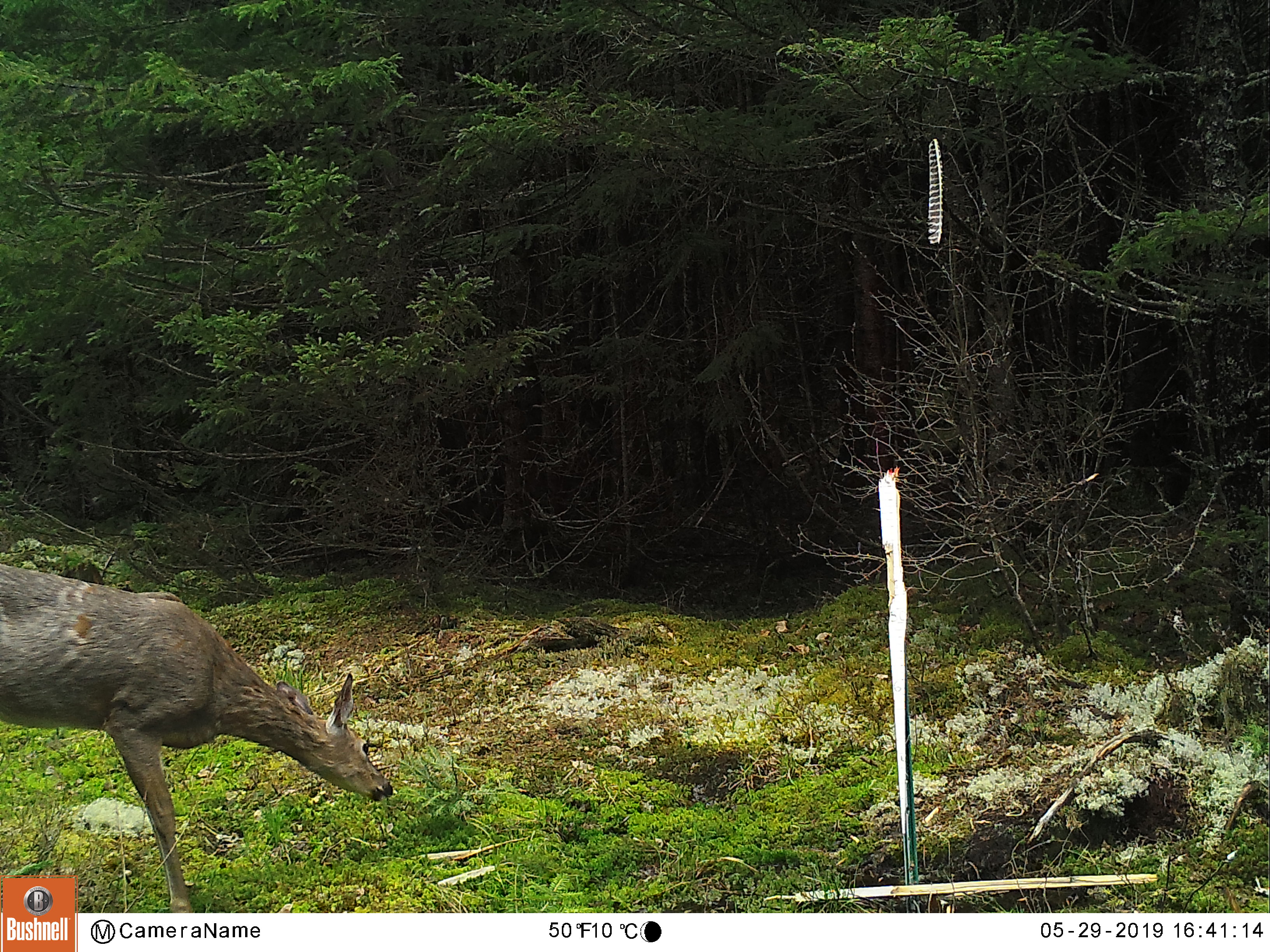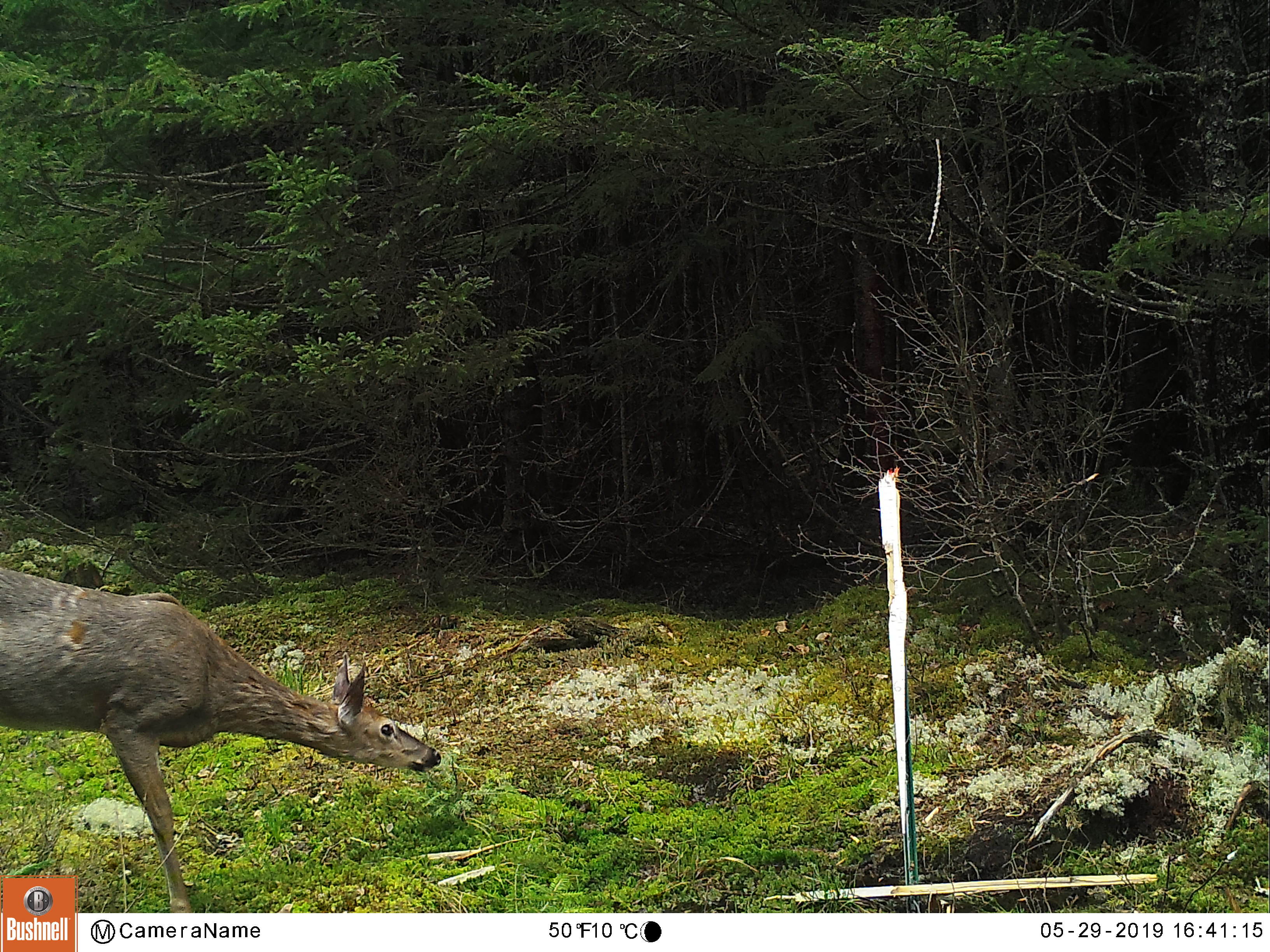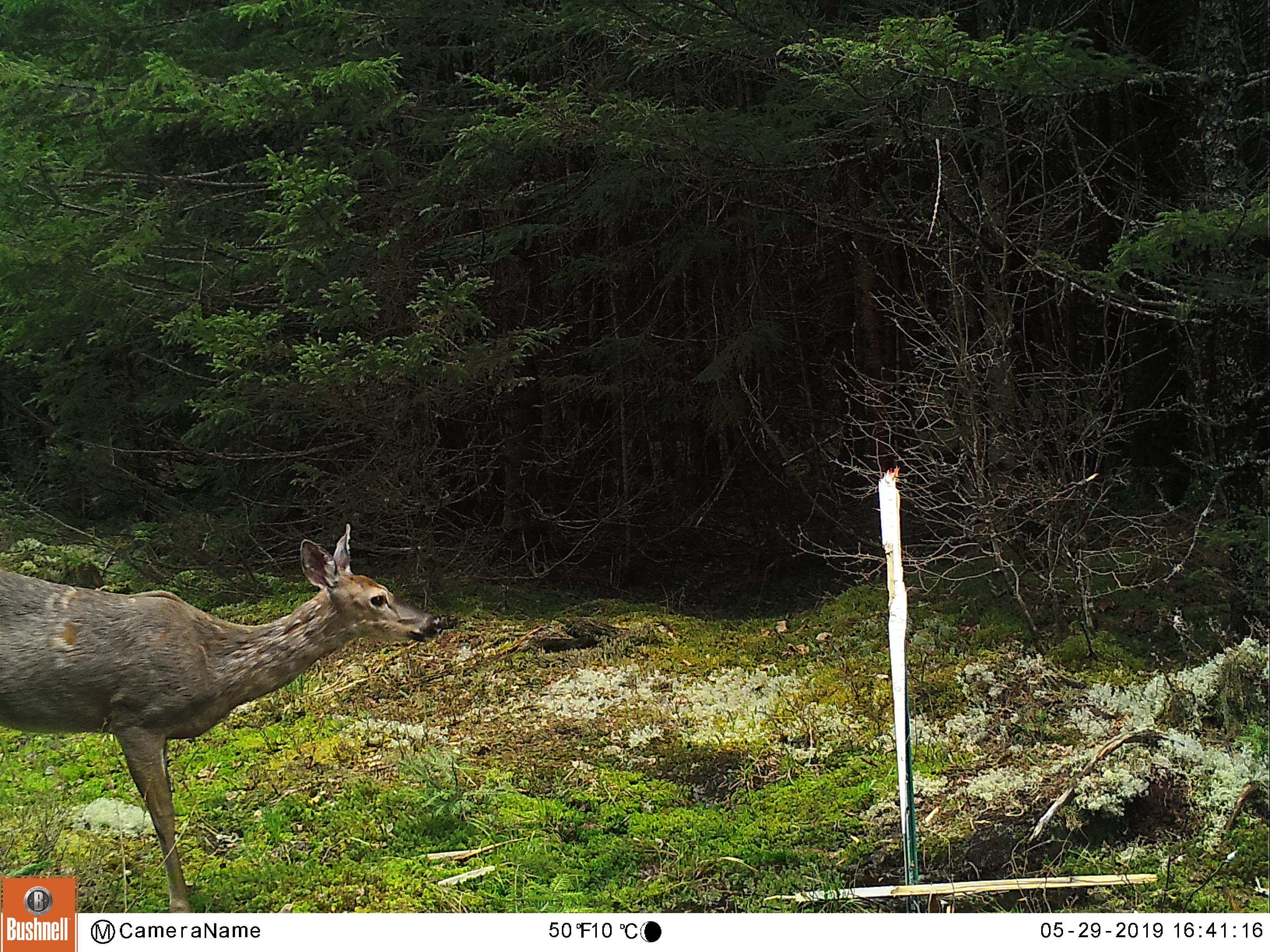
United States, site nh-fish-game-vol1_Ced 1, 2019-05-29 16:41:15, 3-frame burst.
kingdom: Animalia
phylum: Chordata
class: Mammalia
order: Artiodactyla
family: Cervidae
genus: Odocoileus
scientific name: Odocoileus virginianus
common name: white-tailed deer